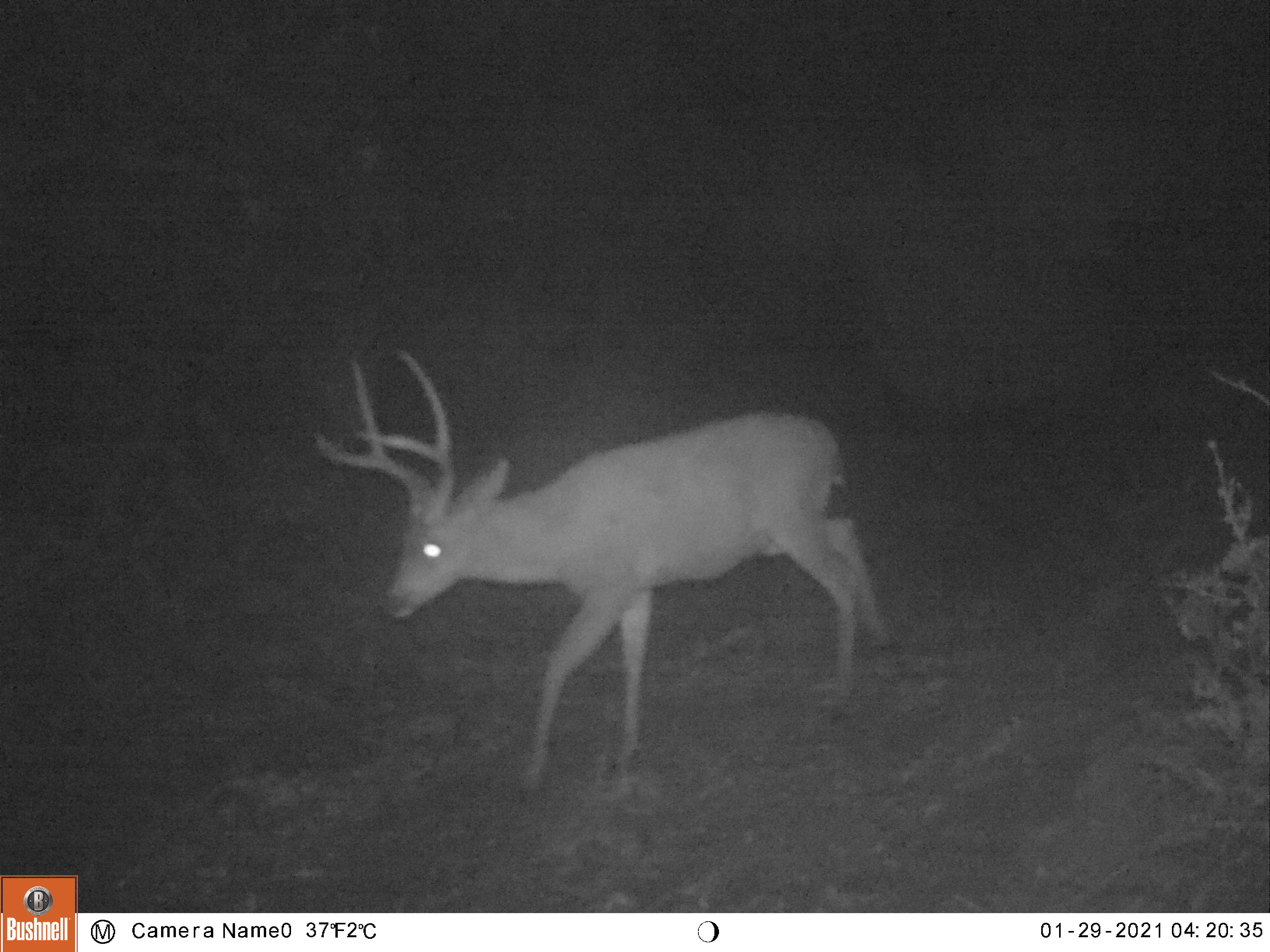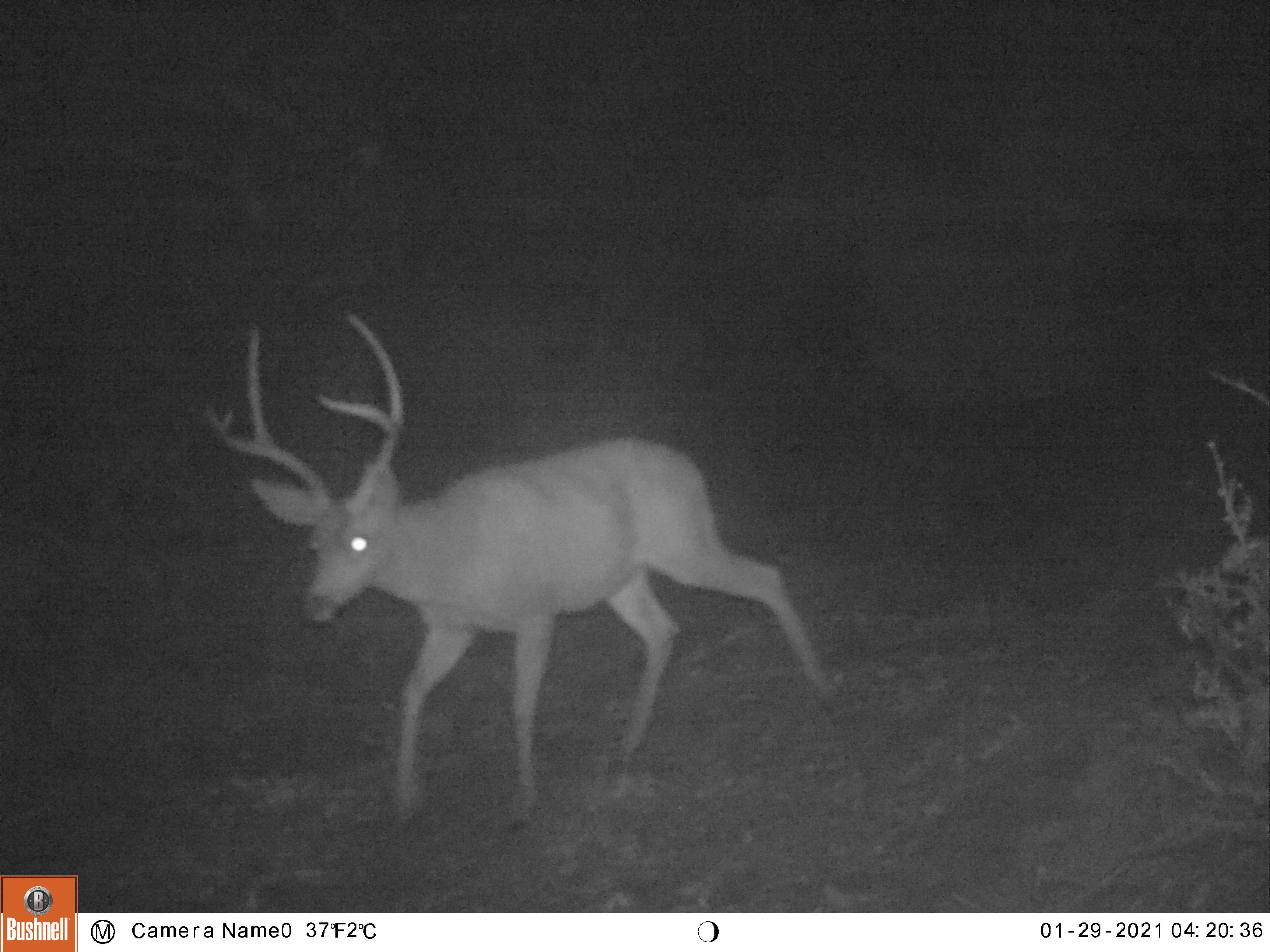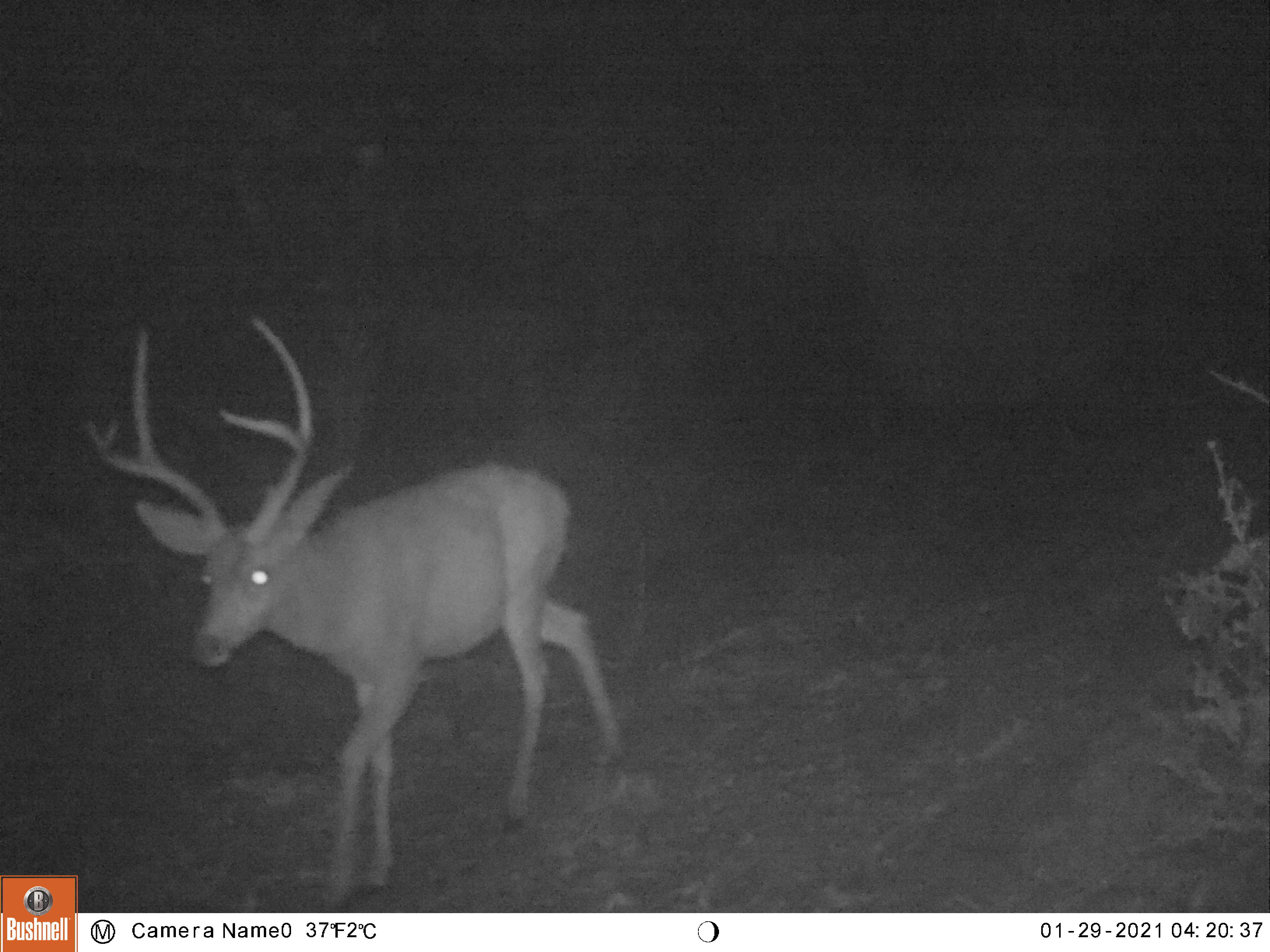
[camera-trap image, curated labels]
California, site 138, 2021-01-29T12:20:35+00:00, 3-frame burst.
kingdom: Animalia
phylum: Chordata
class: Mammalia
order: Artiodactyla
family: Cervidae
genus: Odocoileus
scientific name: Odocoileus hemionus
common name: mule deer